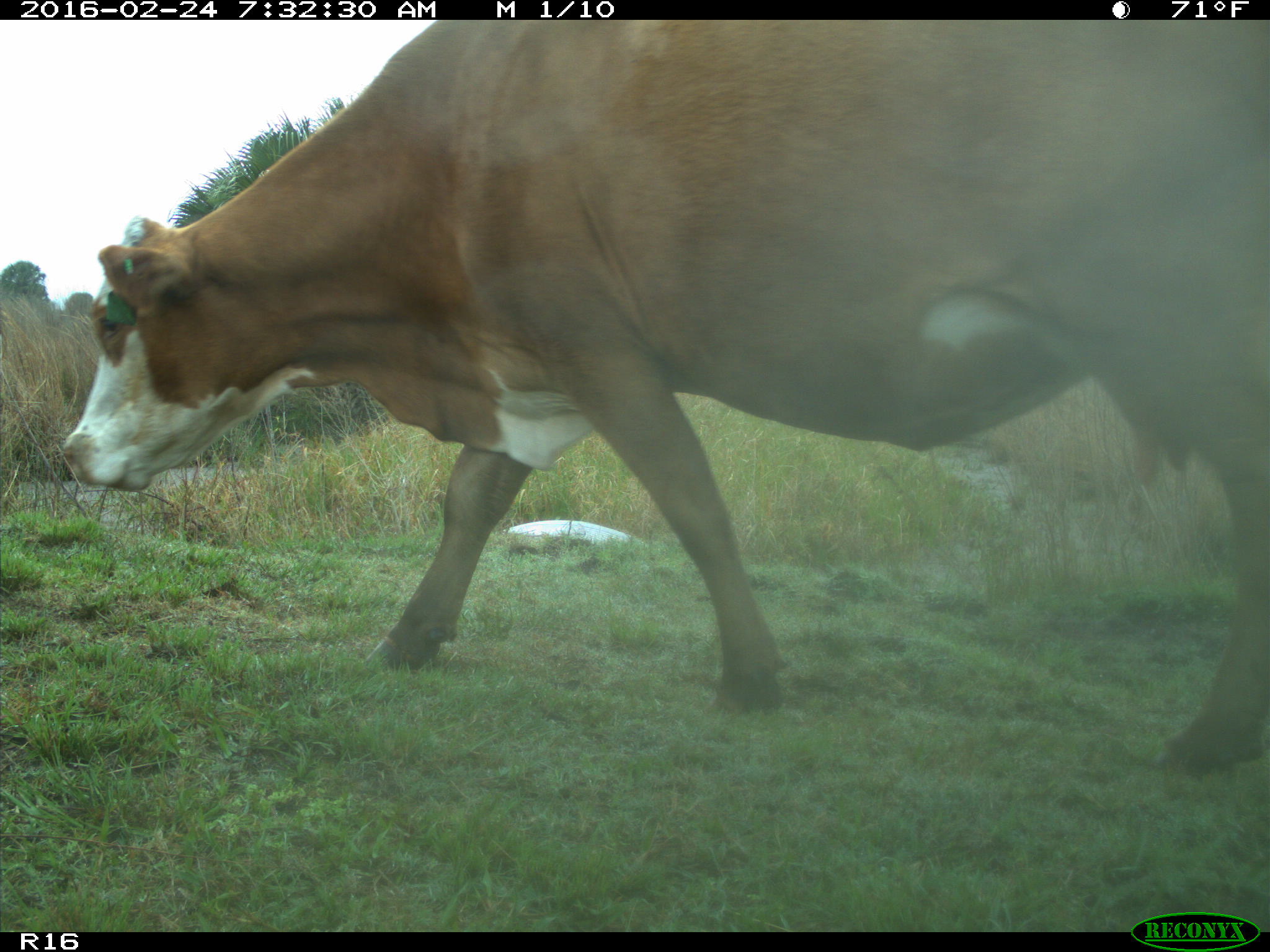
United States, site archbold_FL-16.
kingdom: Animalia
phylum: Chordata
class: Mammalia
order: Artiodactyla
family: Bovidae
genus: Bos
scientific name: Bos taurus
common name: domestic cow